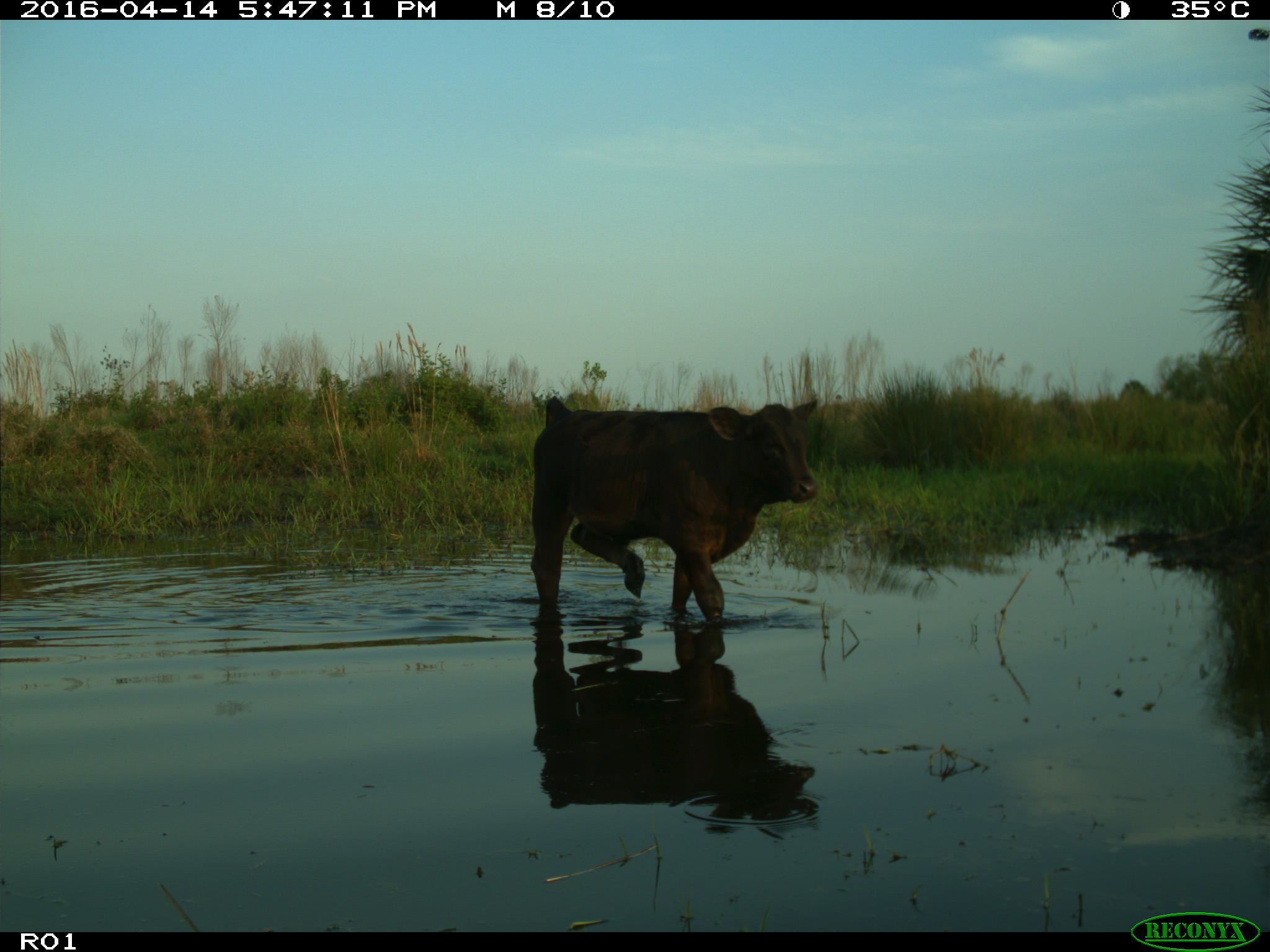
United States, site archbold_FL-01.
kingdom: Animalia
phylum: Chordata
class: Mammalia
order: Artiodactyla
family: Bovidae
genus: Bos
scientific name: Bos taurus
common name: domestic cow